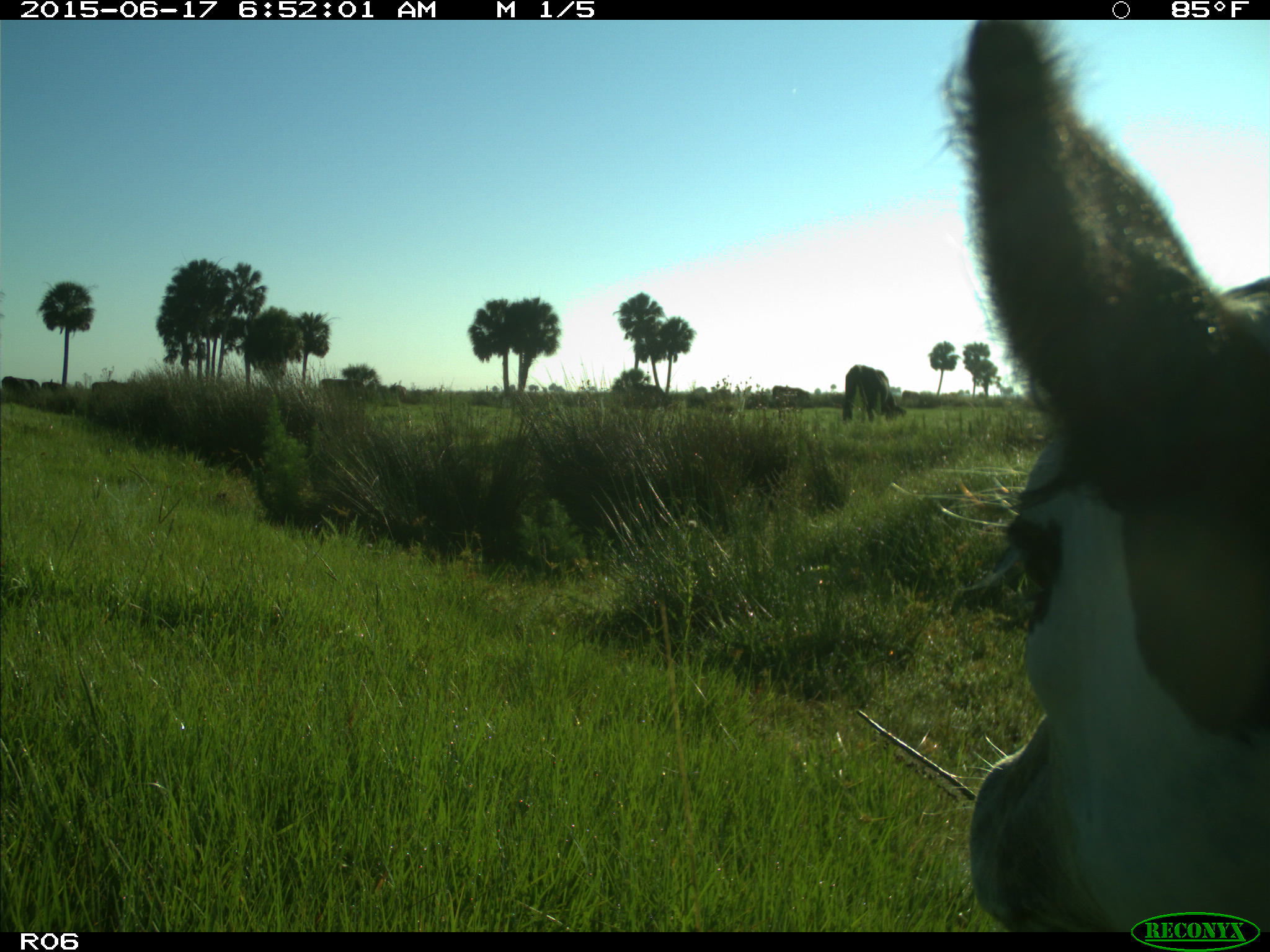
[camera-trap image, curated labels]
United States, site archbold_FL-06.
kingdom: Animalia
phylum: Chordata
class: Mammalia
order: Artiodactyla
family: Bovidae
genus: Bos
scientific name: Bos taurus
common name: domestic cow